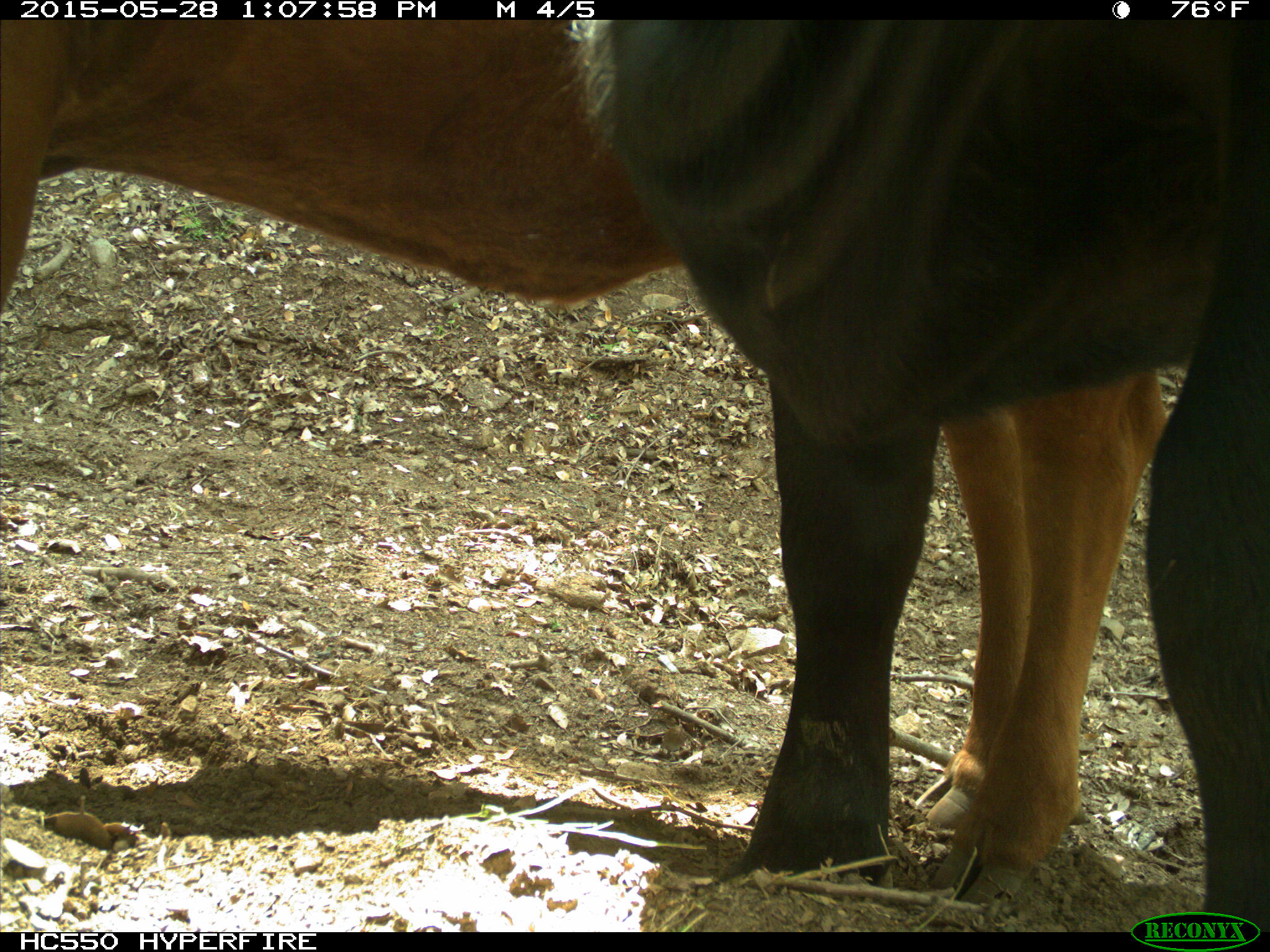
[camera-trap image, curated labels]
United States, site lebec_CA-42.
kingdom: Animalia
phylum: Chordata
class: Mammalia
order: Artiodactyla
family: Bovidae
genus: Bos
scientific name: Bos taurus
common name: domestic cow